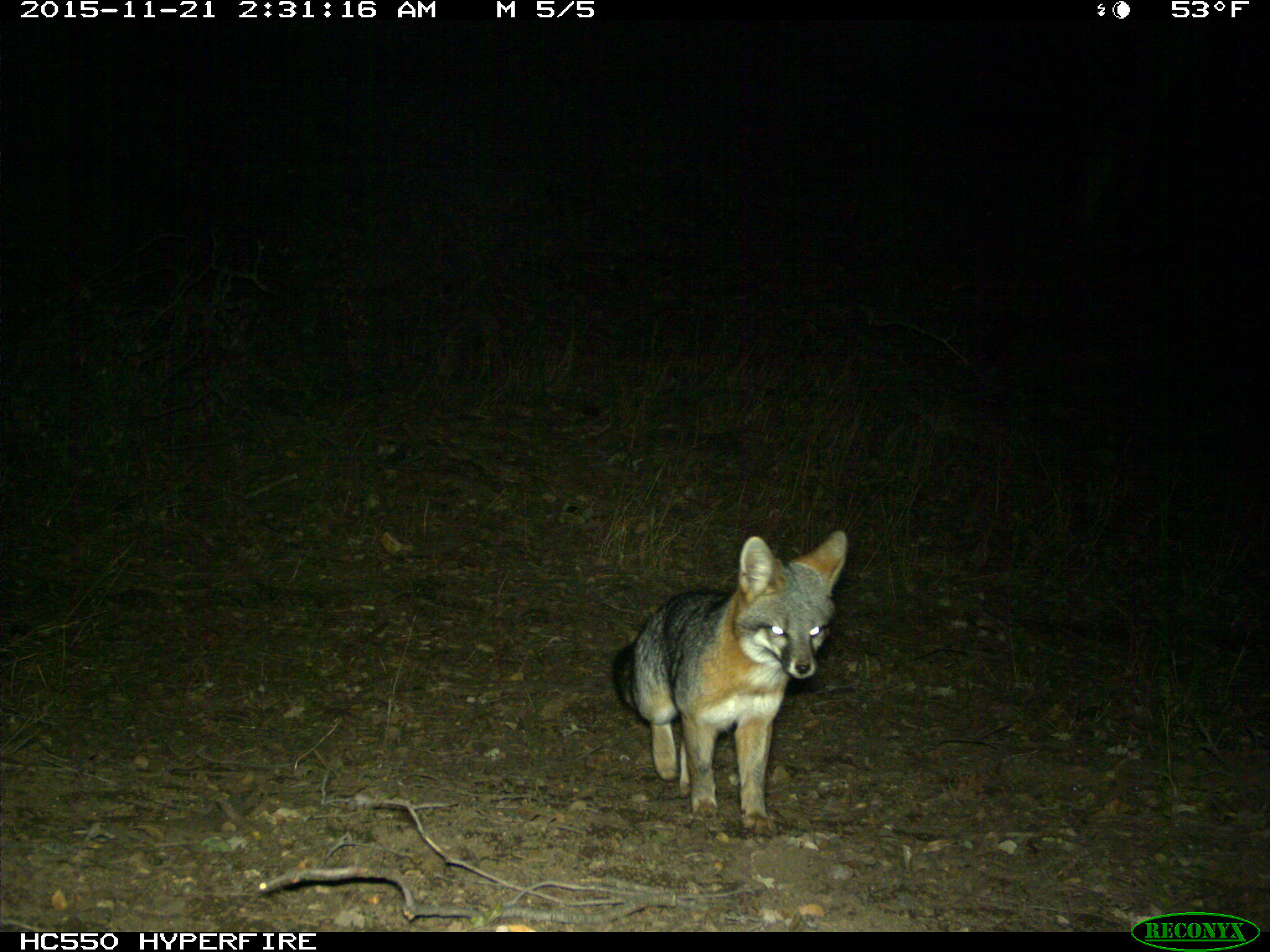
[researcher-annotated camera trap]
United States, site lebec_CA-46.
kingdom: Animalia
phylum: Chordata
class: Mammalia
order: Carnivora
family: Canidae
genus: Urocyon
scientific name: Urocyon cinereoargenteus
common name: gray fox